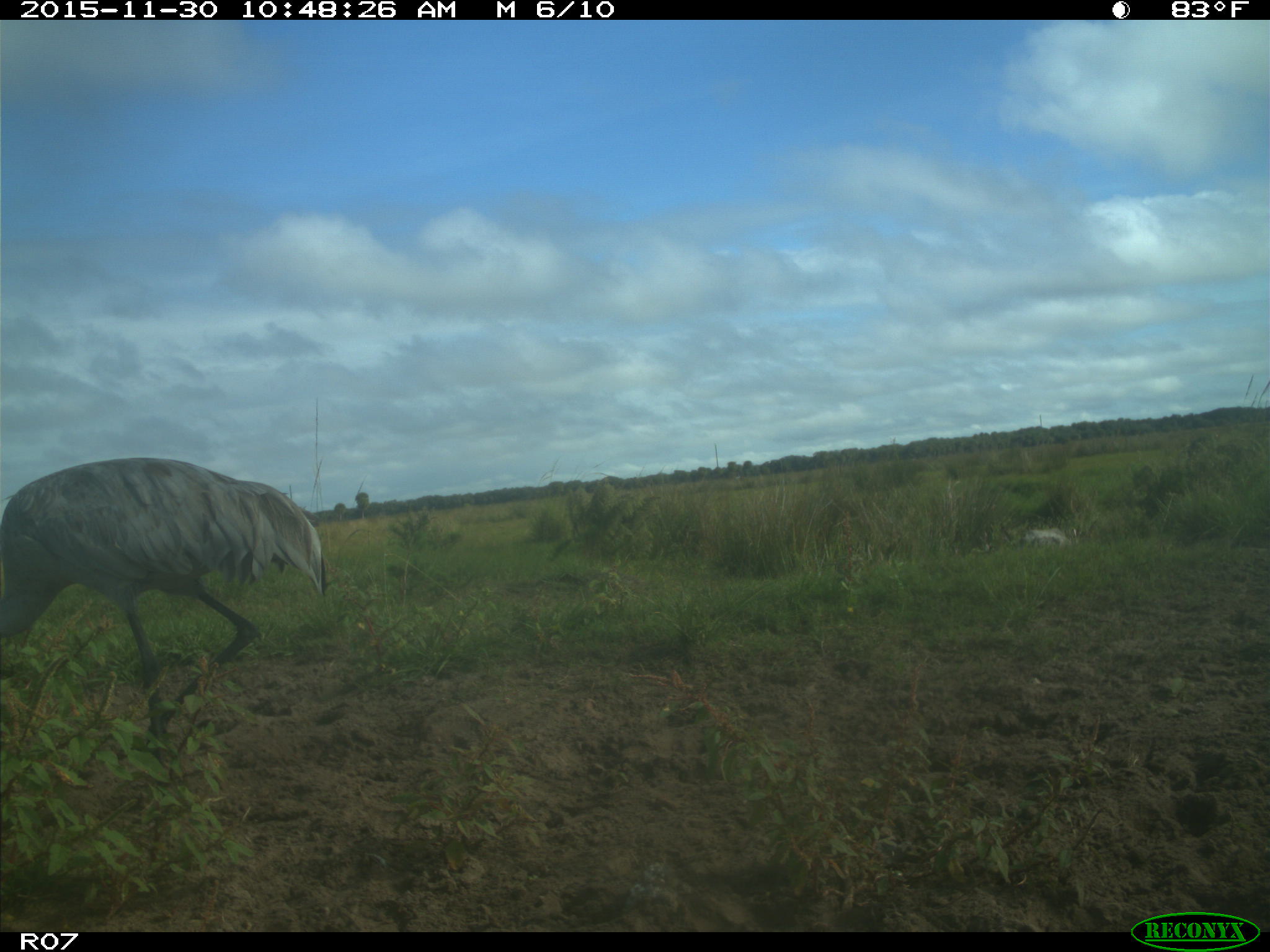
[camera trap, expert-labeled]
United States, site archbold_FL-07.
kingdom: Animalia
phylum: Chordata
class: Aves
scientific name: Aves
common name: birds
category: unidentified bird